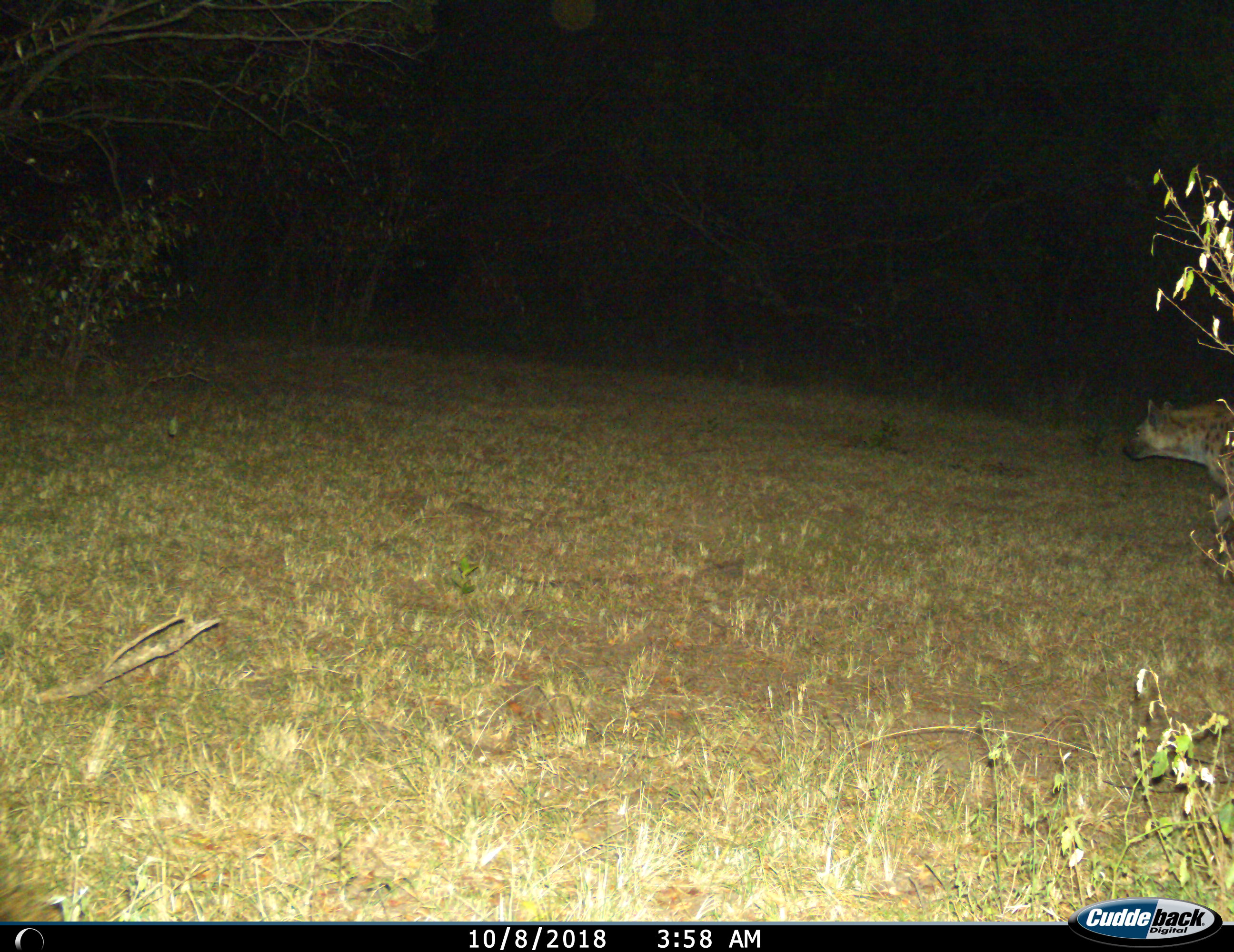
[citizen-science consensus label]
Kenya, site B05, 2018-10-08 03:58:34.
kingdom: Animalia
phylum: Chordata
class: Mammalia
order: Carnivora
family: Hyaenidae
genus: Crocuta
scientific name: Crocuta crocuta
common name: spotted hyena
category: hyenaspotted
Hyenaspotted (spotted hyena) (Crocuta crocuta), count 1. Behavior (volunteer vote fractions): standing 11%, resting 0%, moving 89%, interacting 0%. Young present (vote fraction): 0%. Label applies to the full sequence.